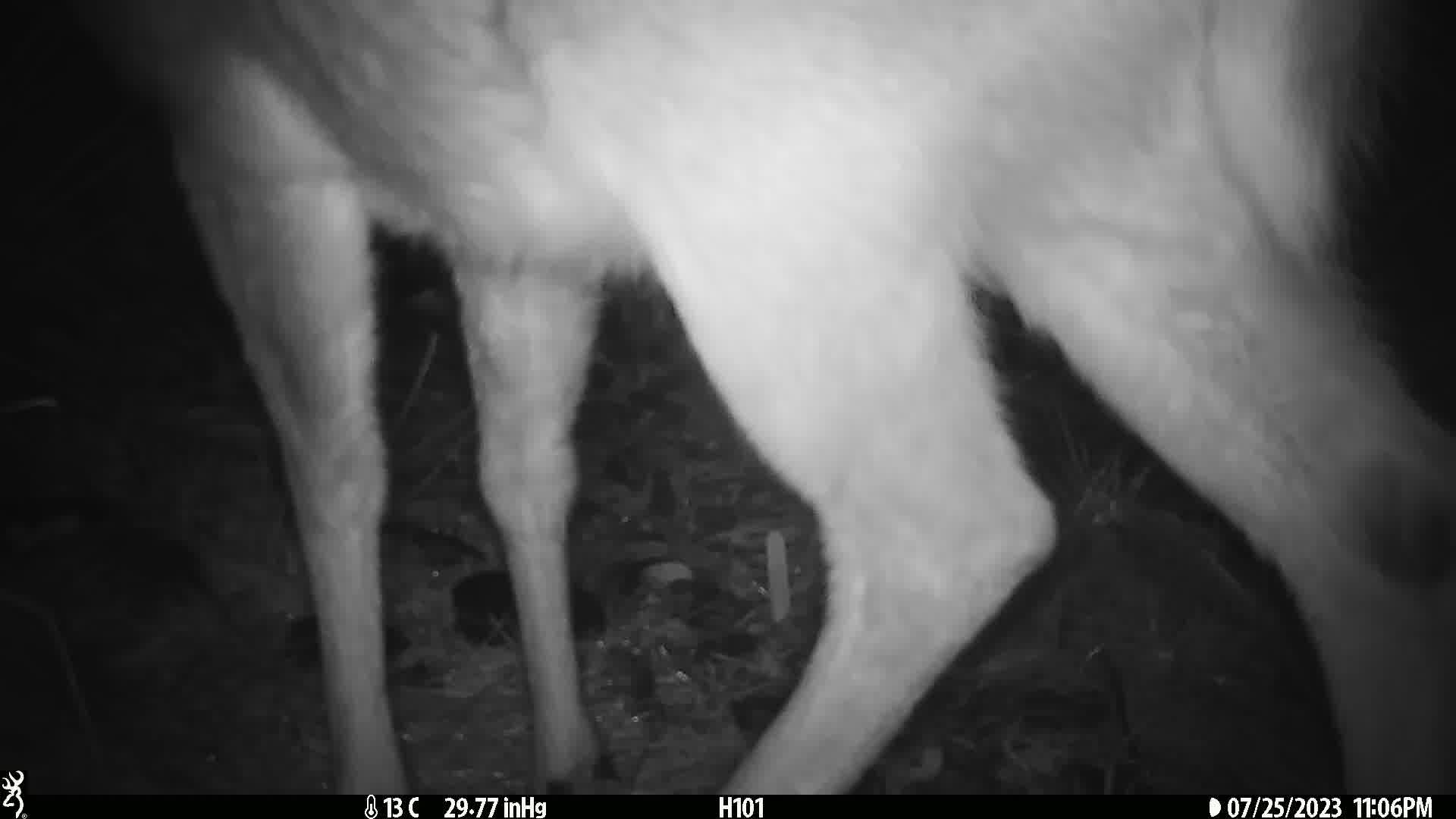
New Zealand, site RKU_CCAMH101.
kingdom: Animalia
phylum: Chordata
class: Mammalia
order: Artiodactyla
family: Cervidae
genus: Odocoileus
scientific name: Odocoileus virginianus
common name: white-tailed deer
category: white tailed deer